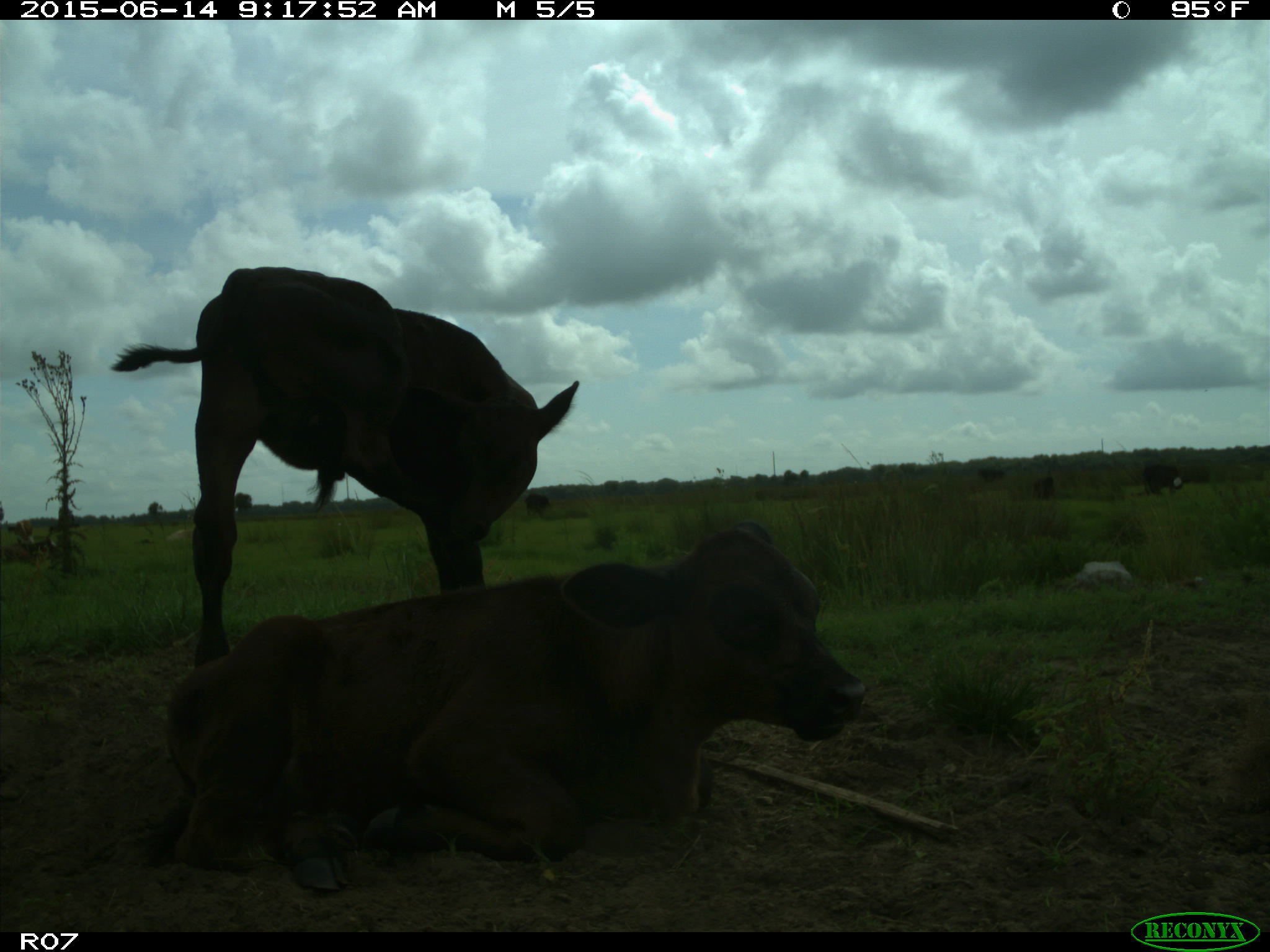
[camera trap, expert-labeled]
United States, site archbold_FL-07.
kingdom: Animalia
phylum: Chordata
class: Mammalia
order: Artiodactyla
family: Bovidae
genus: Bos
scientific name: Bos taurus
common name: domestic cow